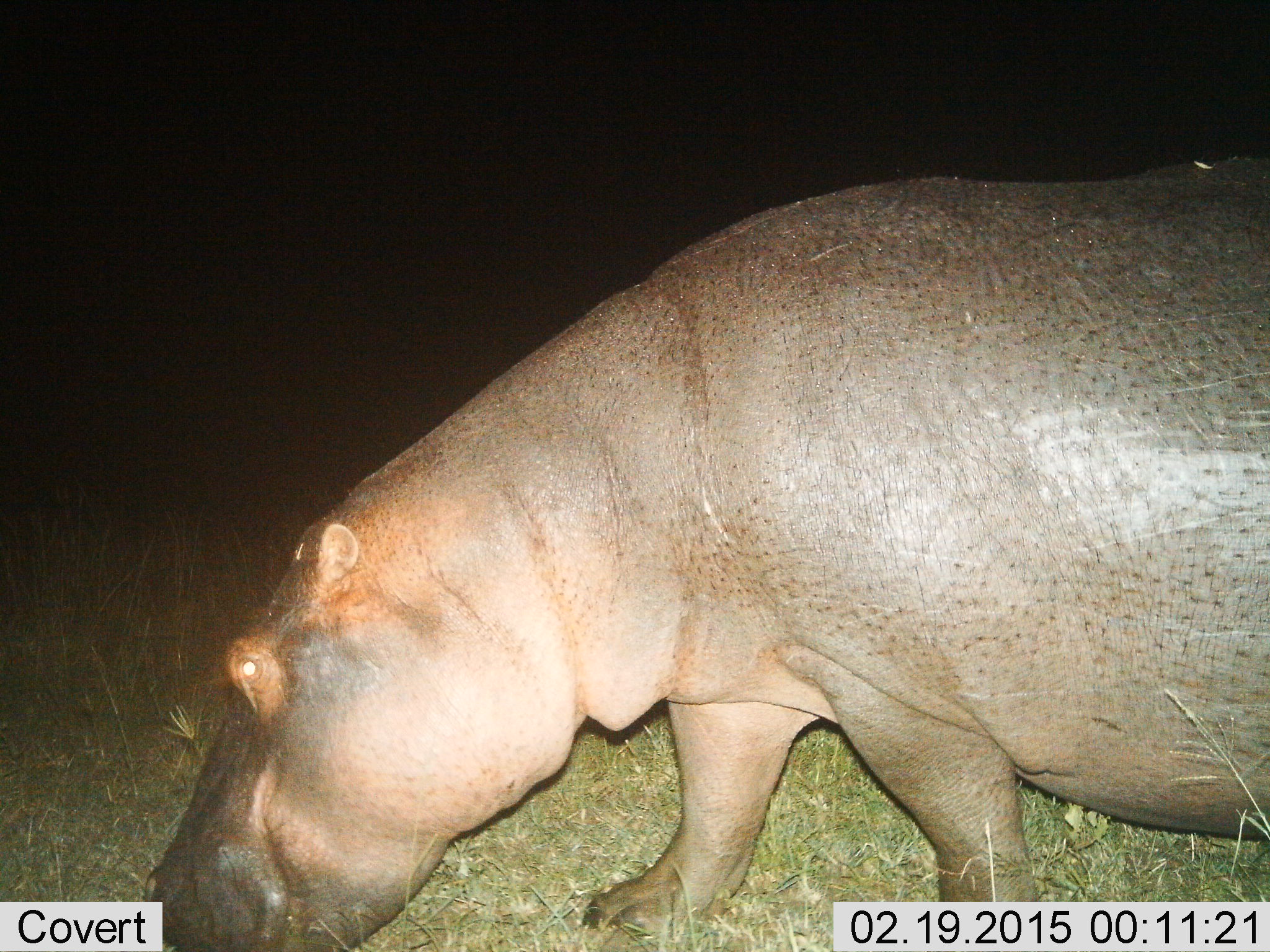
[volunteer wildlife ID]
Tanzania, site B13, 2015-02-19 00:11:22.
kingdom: Animalia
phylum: Chordata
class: Mammalia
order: Artiodactyla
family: Hippopotamidae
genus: Hippopotamus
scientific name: Hippopotamus amphibius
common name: hippopotamus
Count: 1.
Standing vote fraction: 30%.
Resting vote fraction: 0%.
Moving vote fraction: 30%.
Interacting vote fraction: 0%.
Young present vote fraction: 0%.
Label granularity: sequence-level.